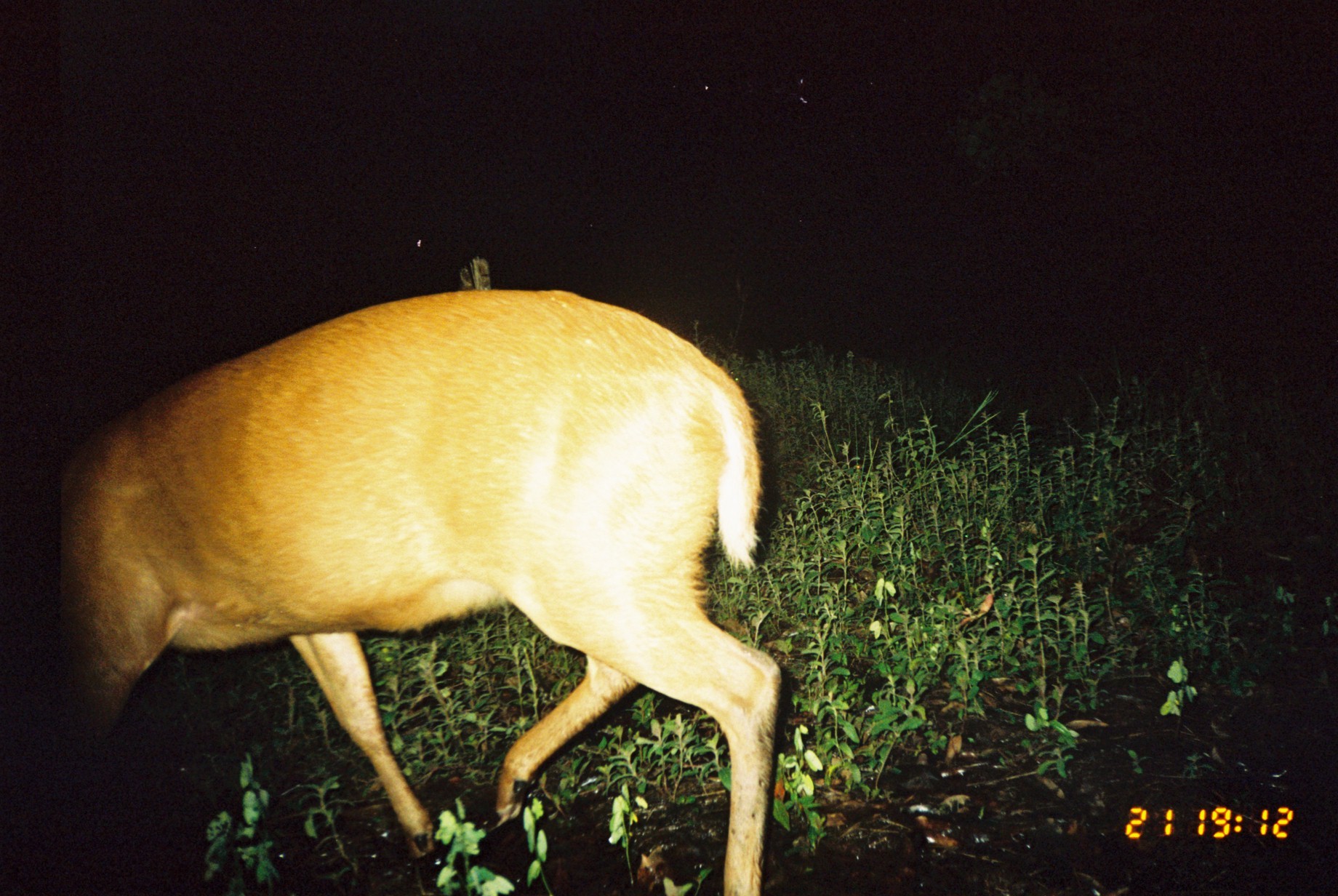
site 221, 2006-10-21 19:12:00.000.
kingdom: Animalia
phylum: Chordata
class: Mammalia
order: Artiodactyla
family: Cervidae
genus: Mazama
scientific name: Mazama americana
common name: red brocket